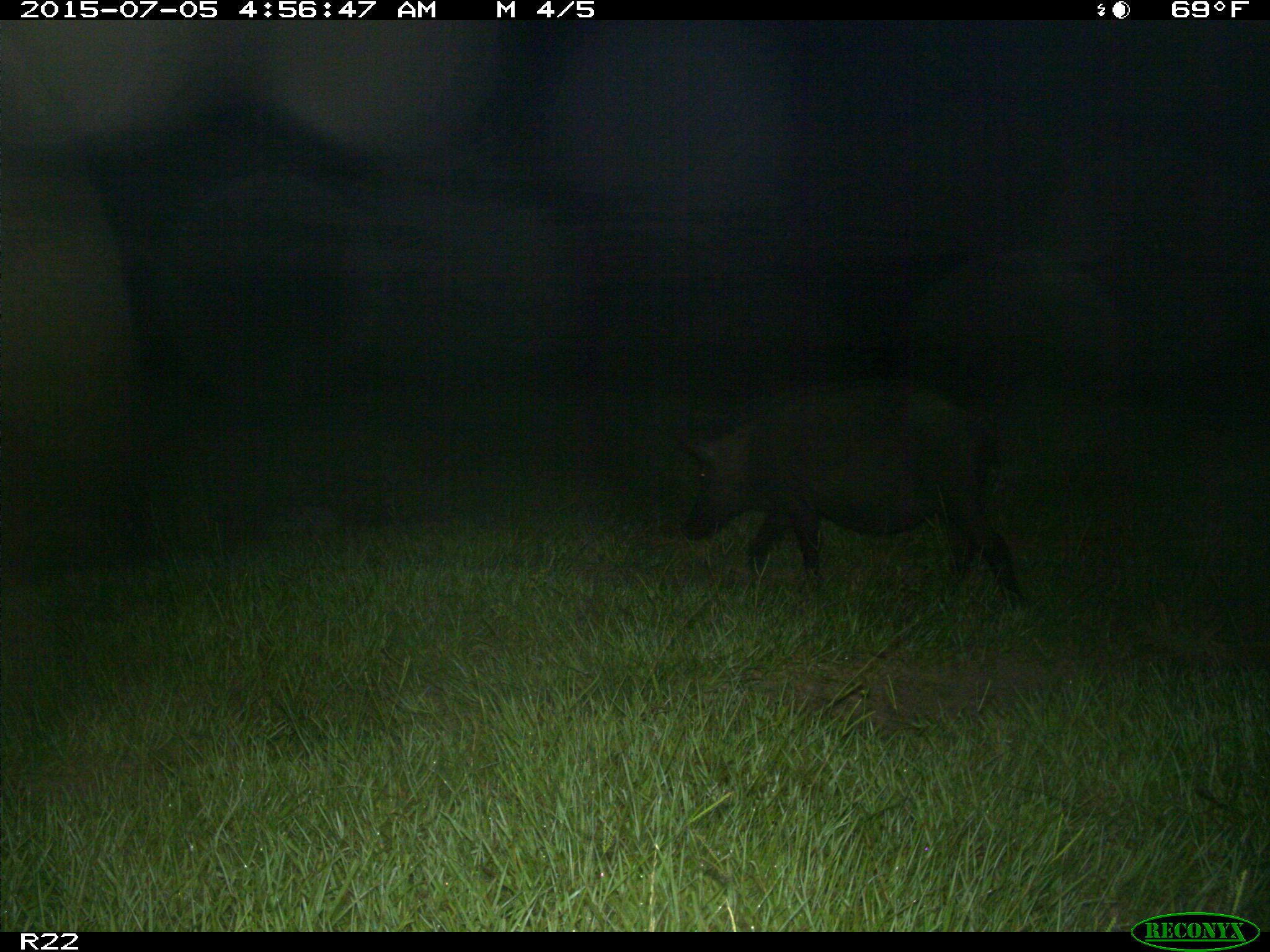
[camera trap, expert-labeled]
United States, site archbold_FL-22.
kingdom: Animalia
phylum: Chordata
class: Mammalia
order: Artiodactyla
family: Bovidae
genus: Bos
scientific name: Bos taurus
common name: domestic cow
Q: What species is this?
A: Bos taurus (domestic cow).